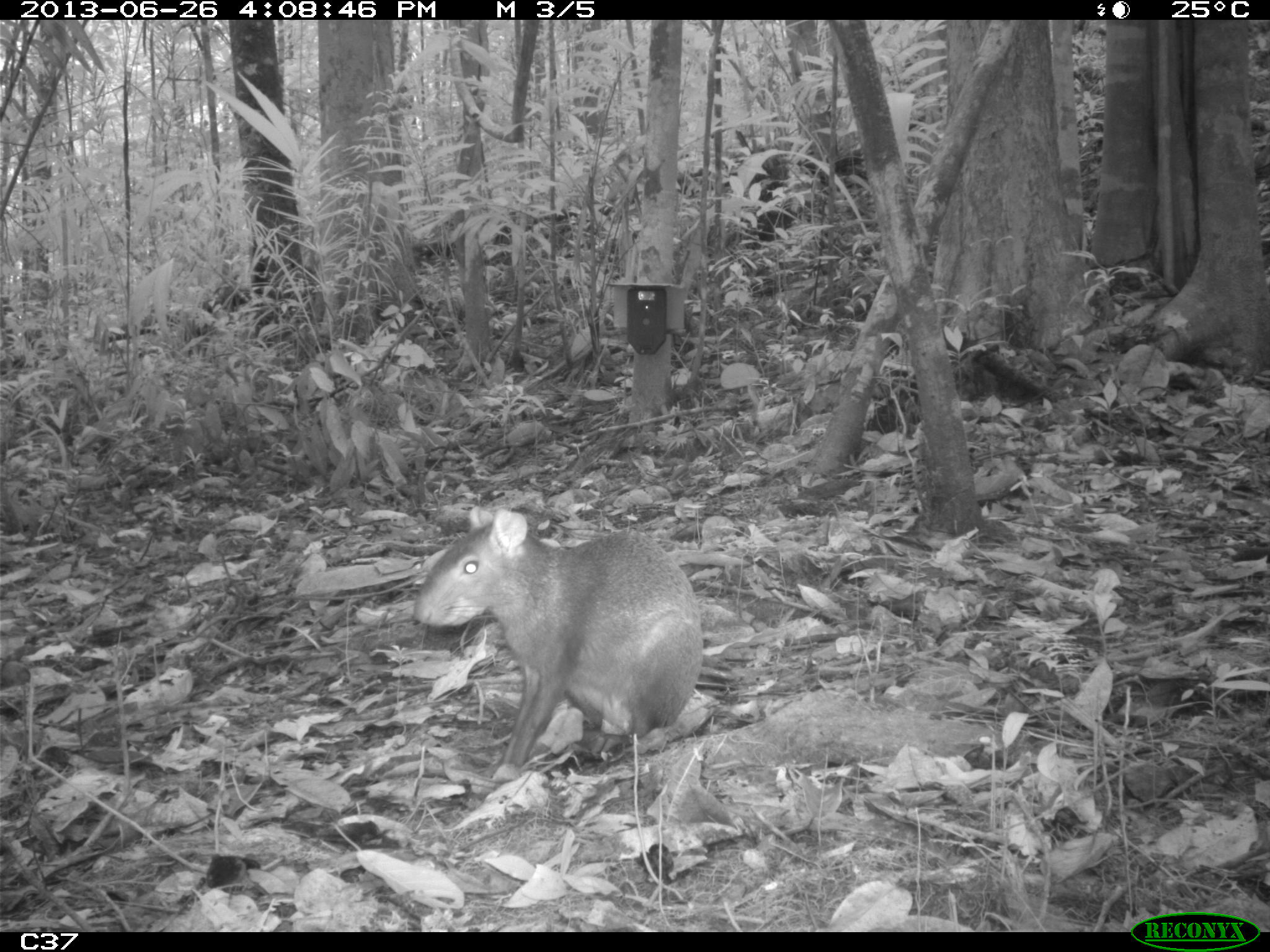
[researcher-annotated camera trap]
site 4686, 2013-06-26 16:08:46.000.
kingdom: Animalia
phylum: Chordata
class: Mammalia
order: Rodentia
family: Dasyproctidae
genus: Dasyprocta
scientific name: Dasyprocta leporina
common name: red-rumped agouti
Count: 1.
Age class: adult.